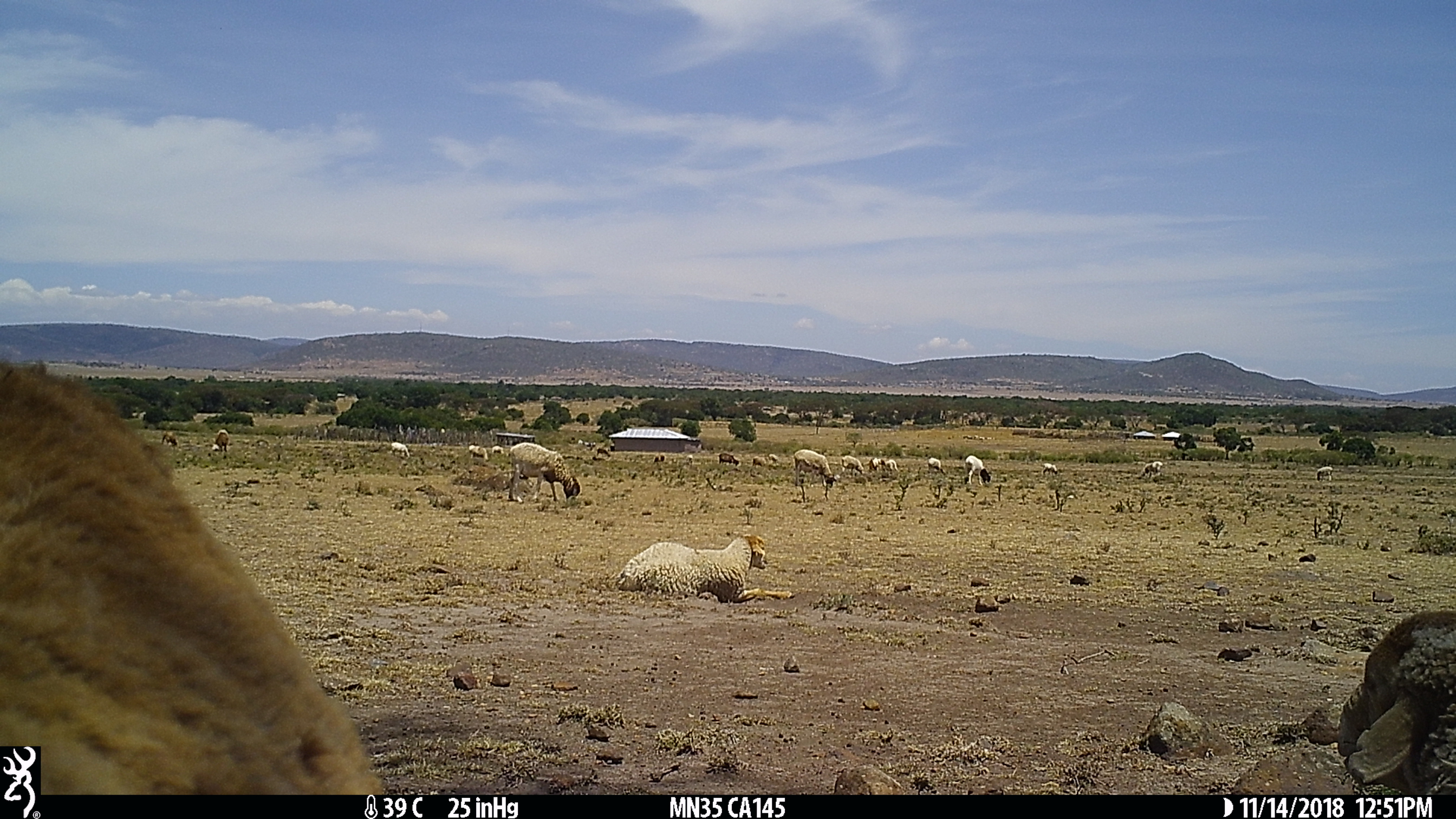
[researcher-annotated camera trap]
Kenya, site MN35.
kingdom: Animalia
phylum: Chordata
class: Mammalia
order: Artiodactyla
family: Bovidae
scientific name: Bovidae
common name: sheep or goat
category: shoat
Shoat (sheep or goat) (Bovidae).